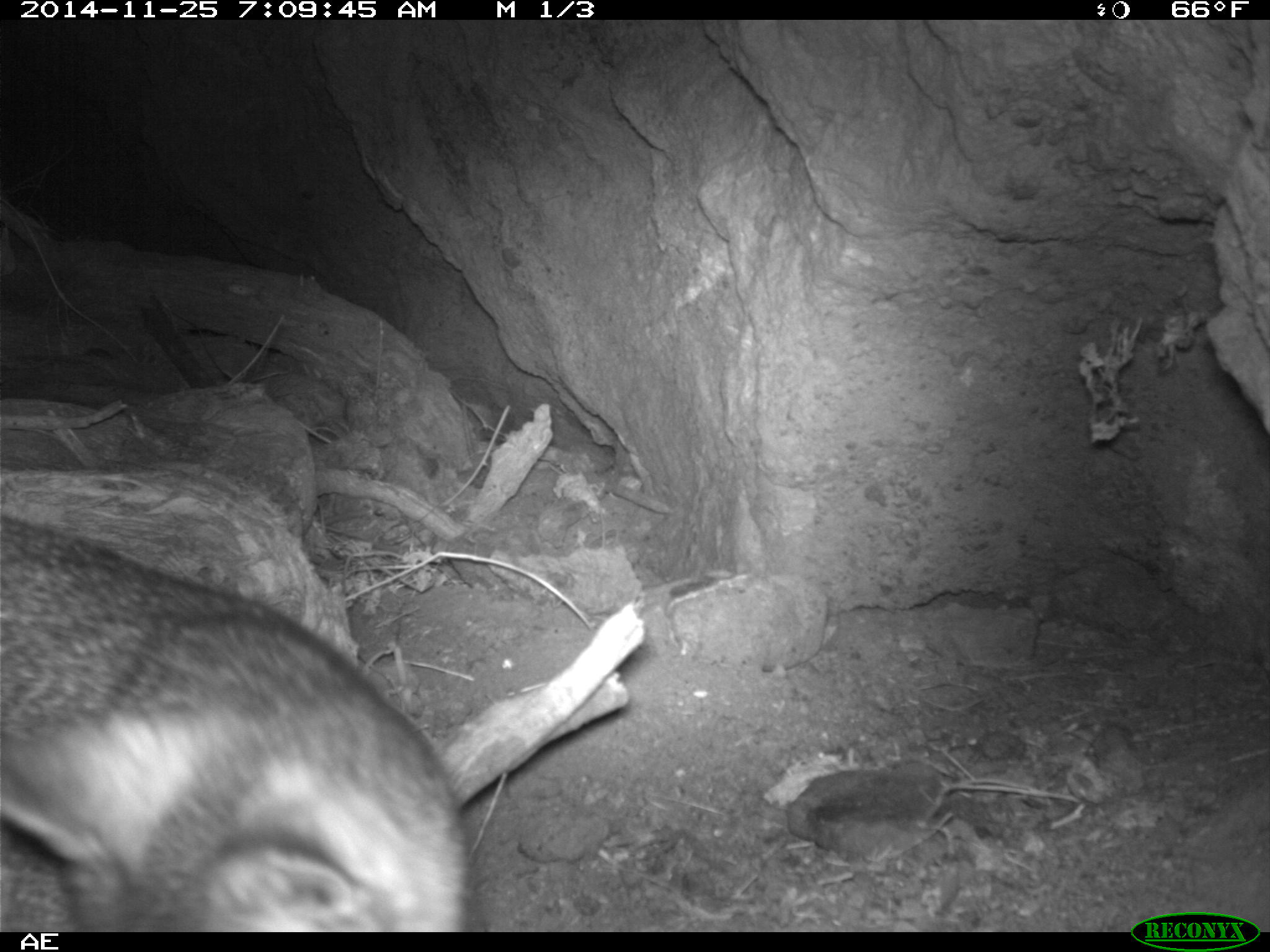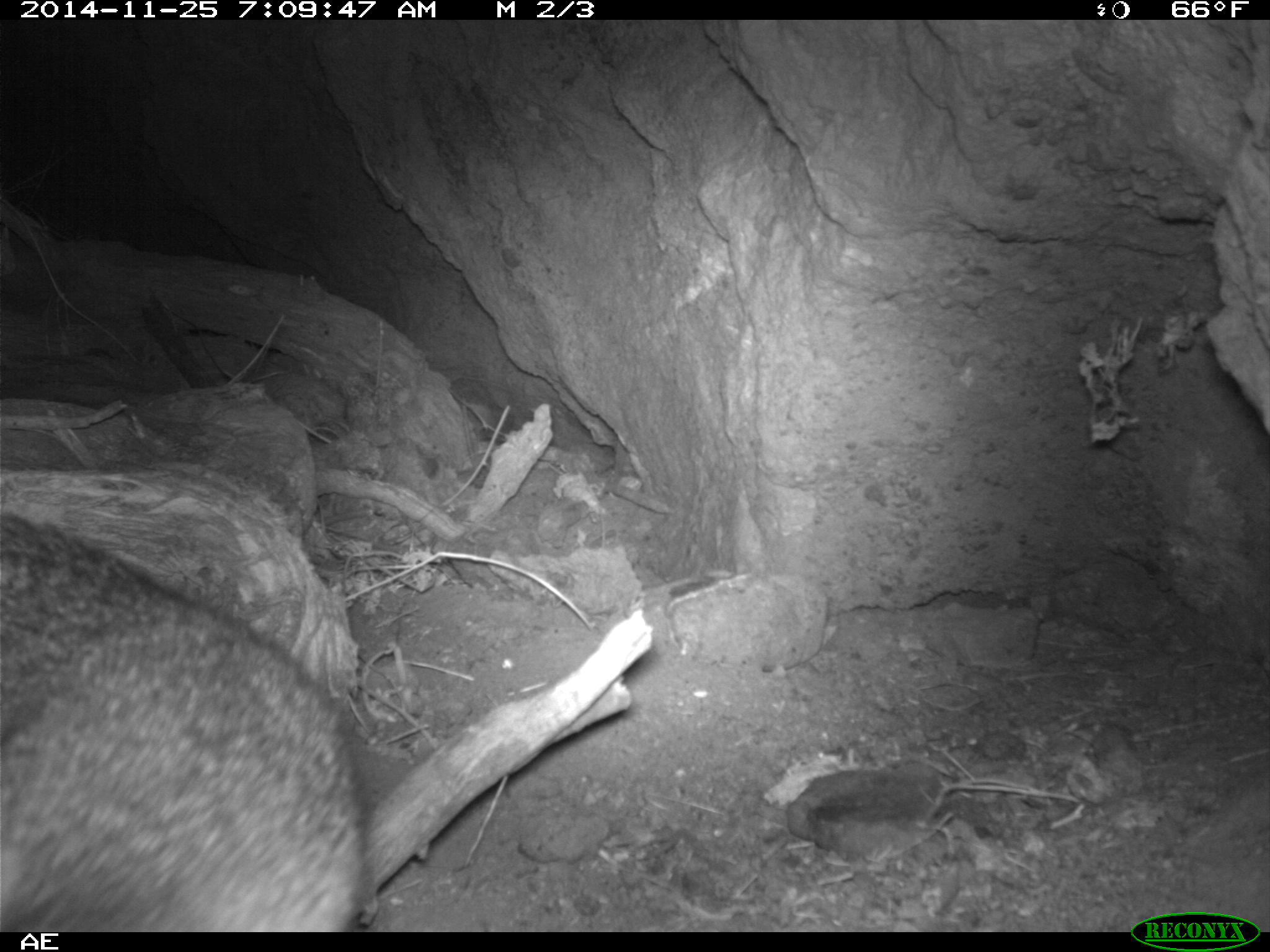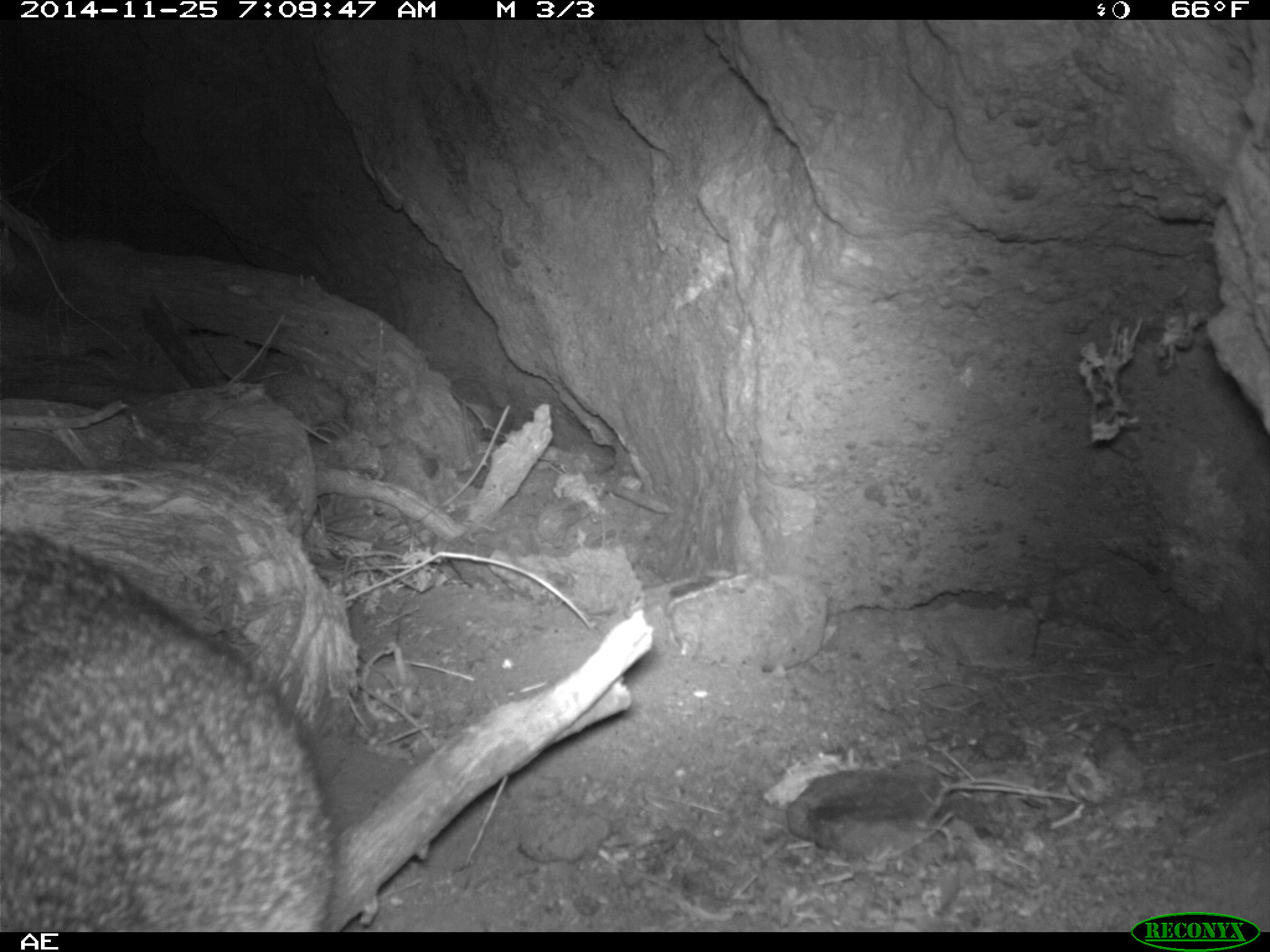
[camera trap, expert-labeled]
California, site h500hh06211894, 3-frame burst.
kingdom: Animalia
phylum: Chordata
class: Mammalia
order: Carnivora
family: Canidae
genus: Urocyon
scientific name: Urocyon littoralis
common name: island fox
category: fox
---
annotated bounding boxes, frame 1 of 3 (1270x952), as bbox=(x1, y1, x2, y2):
fox: bbox=(0, 508, 469, 930)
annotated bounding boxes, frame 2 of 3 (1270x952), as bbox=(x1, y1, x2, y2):
fox: bbox=(0, 511, 367, 932)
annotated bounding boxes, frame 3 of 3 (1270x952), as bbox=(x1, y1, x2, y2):
fox: bbox=(0, 528, 335, 930)